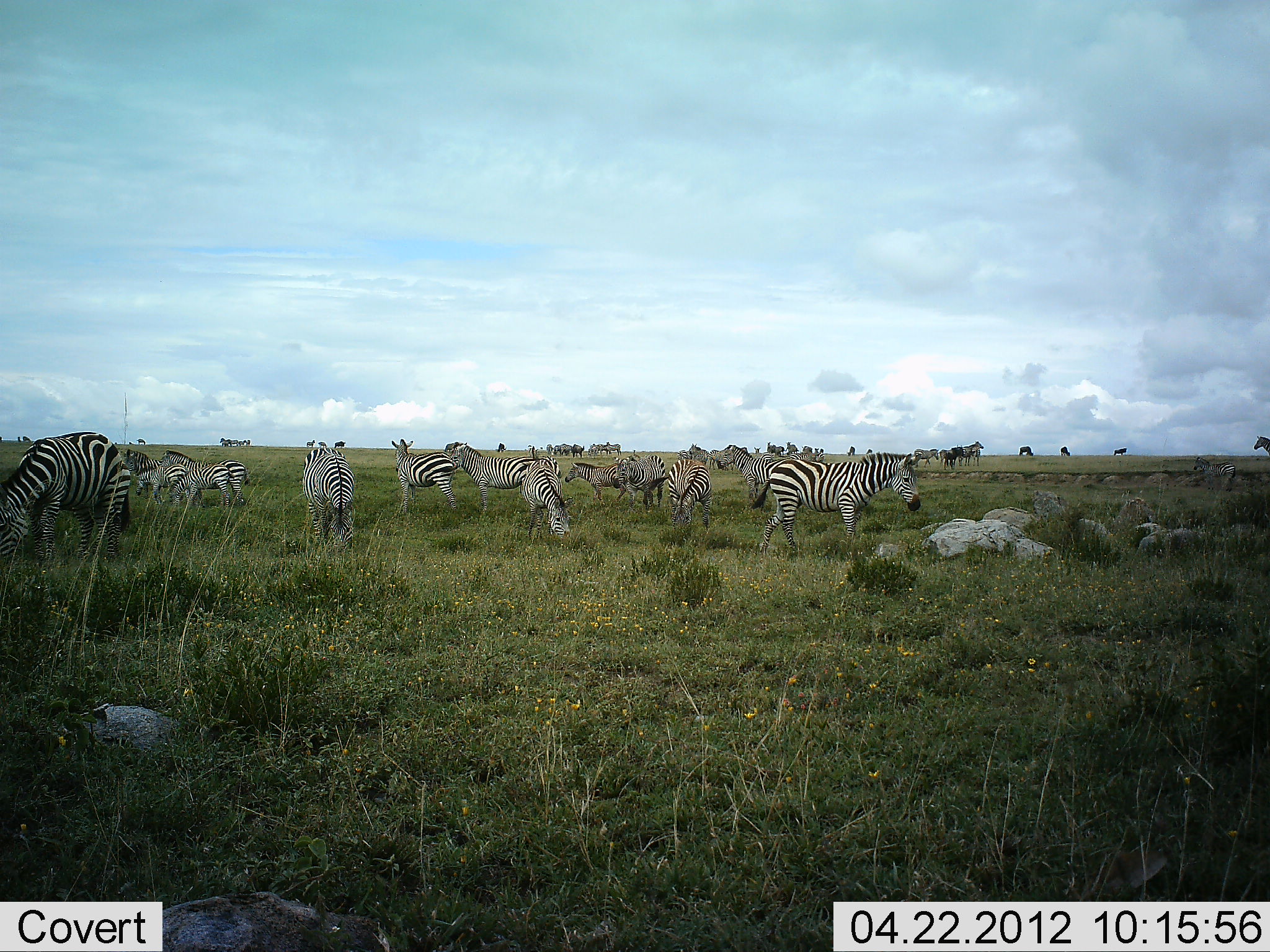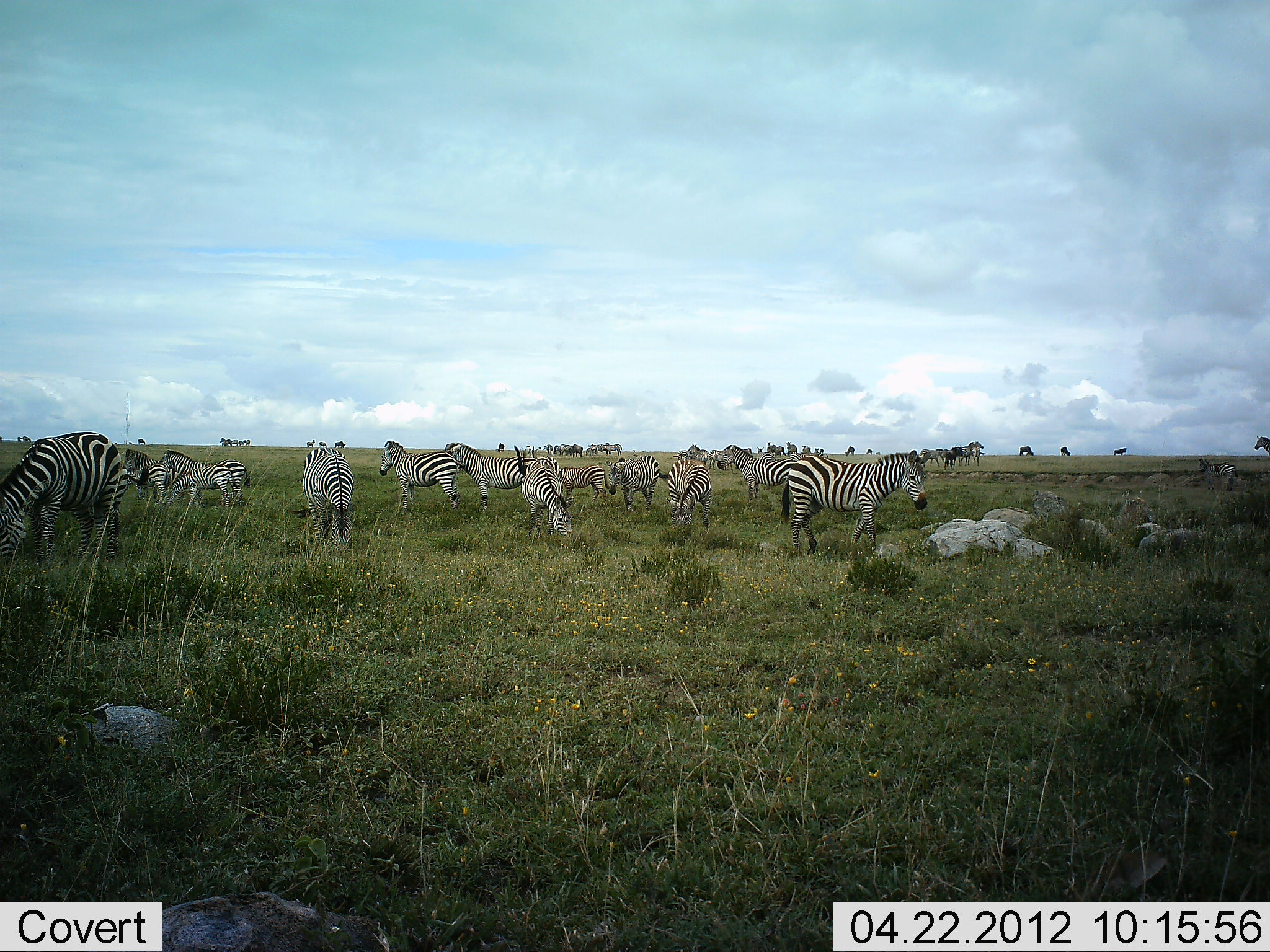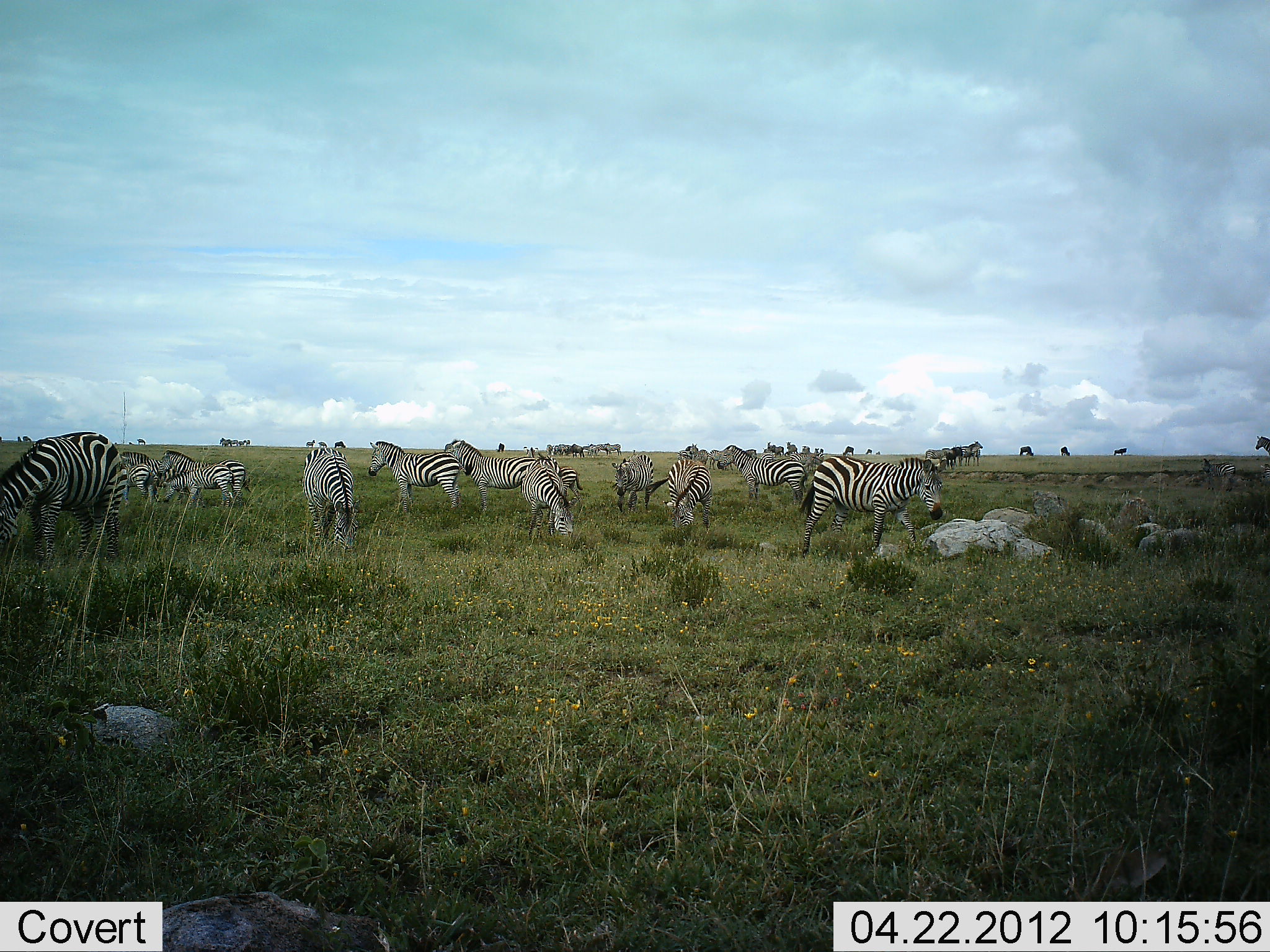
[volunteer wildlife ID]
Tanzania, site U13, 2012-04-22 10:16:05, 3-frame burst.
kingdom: Animalia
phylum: Chordata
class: Mammalia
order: Perissodactyla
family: Equidae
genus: Equus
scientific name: Equus quagga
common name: plains zebra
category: zebra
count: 11-50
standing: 75%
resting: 0%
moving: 39%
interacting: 4%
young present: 7%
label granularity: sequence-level